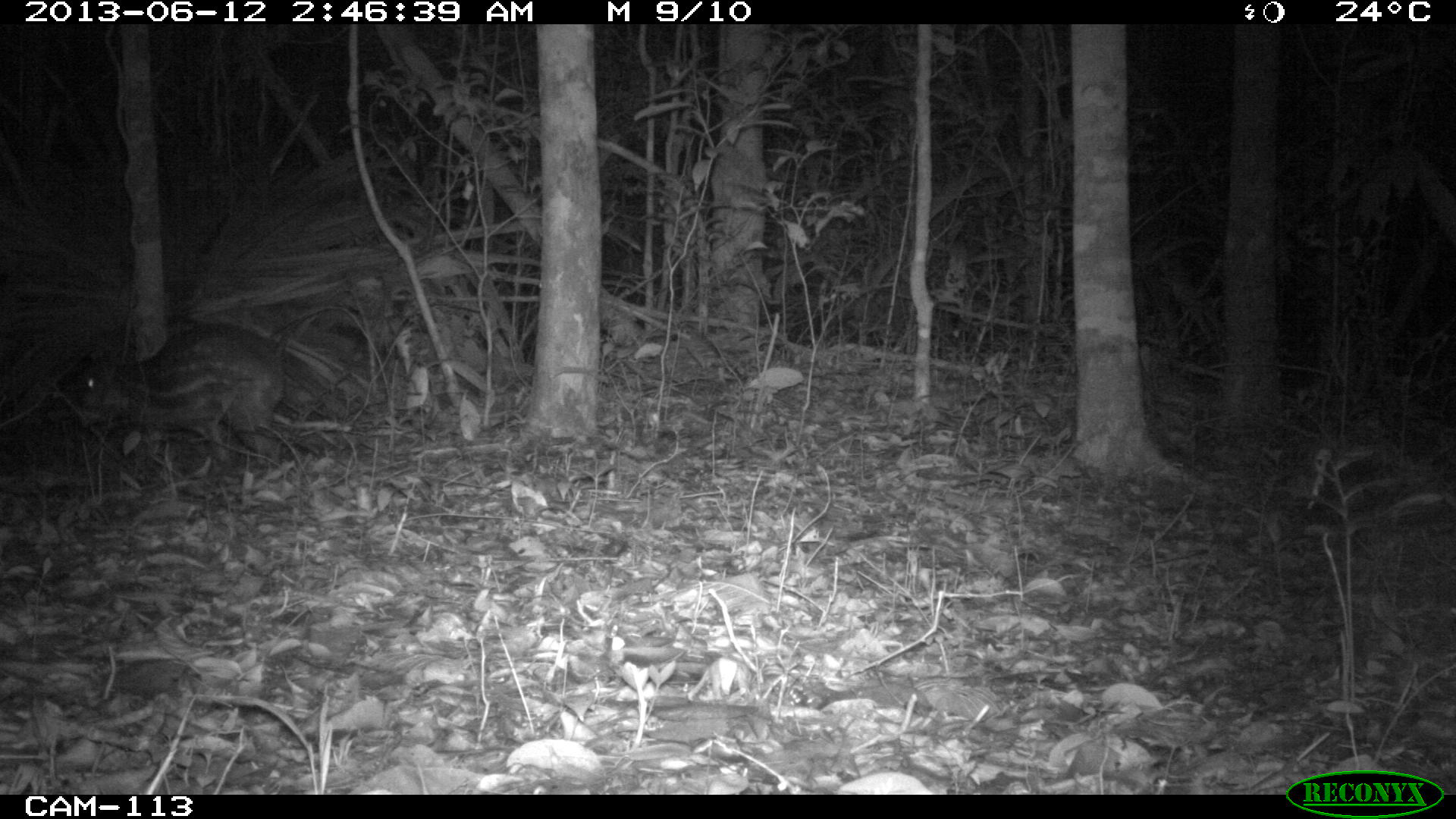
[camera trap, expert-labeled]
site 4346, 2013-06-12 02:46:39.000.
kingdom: Animalia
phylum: Chordata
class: Mammalia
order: Rodentia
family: Cuniculidae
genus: Cuniculus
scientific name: Cuniculus paca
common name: lowland paca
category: agouti paca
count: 1